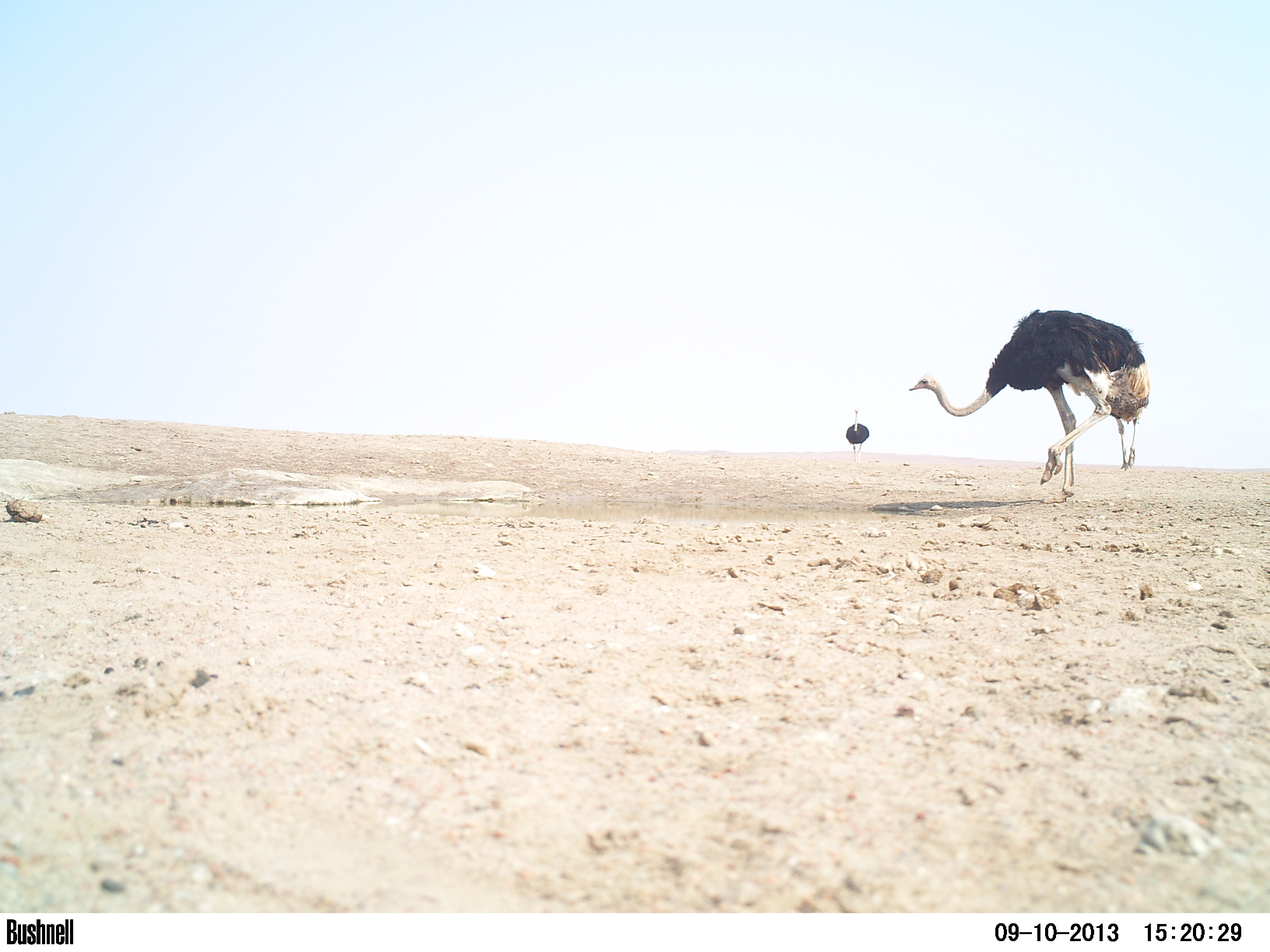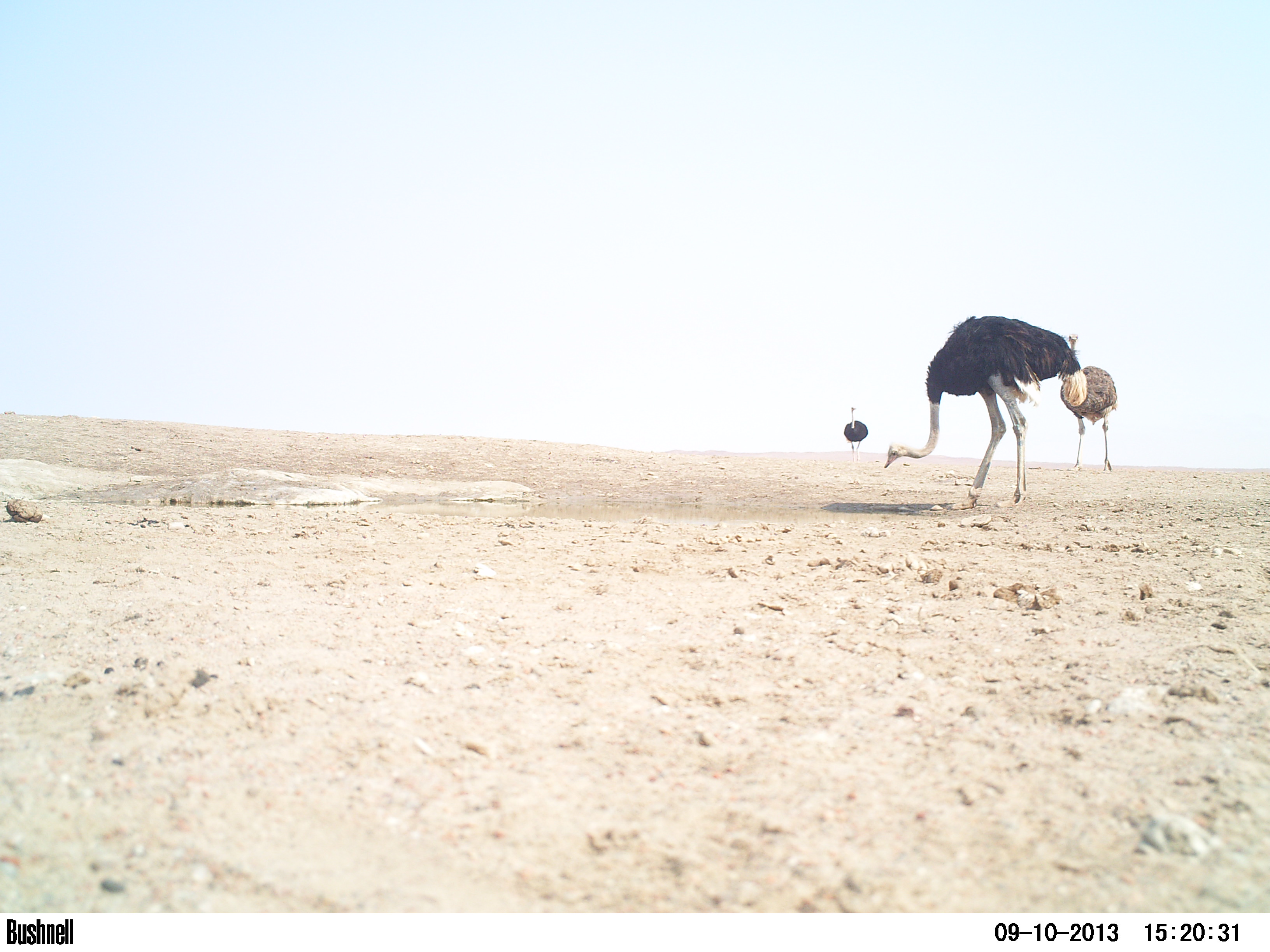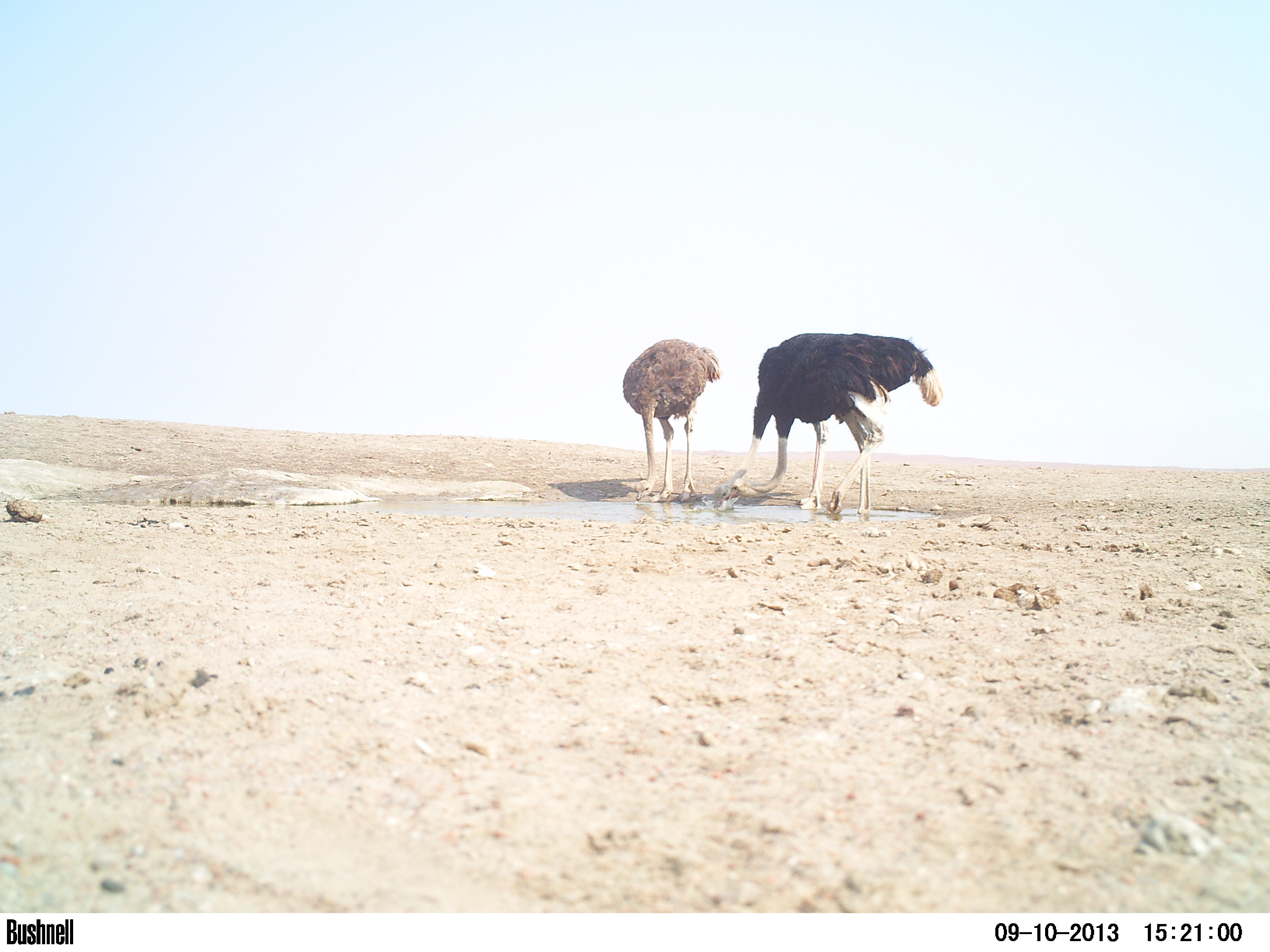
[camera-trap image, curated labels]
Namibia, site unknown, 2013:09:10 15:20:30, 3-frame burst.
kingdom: Animalia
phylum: Chordata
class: Aves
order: Struthioniformes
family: Struthionidae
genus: Struthio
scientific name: Struthio camelus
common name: common ostrich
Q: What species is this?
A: Struthio camelus (common ostrich).